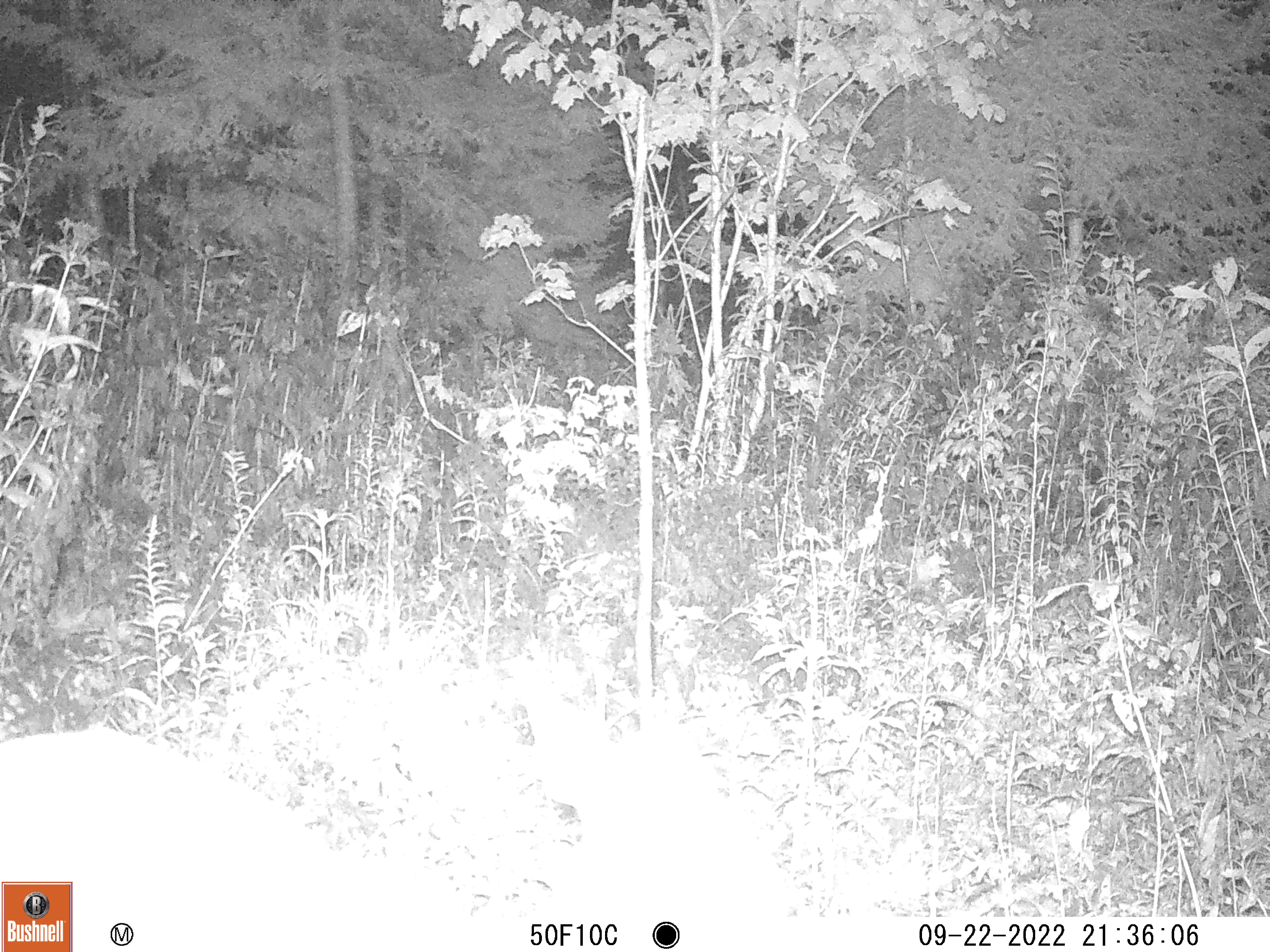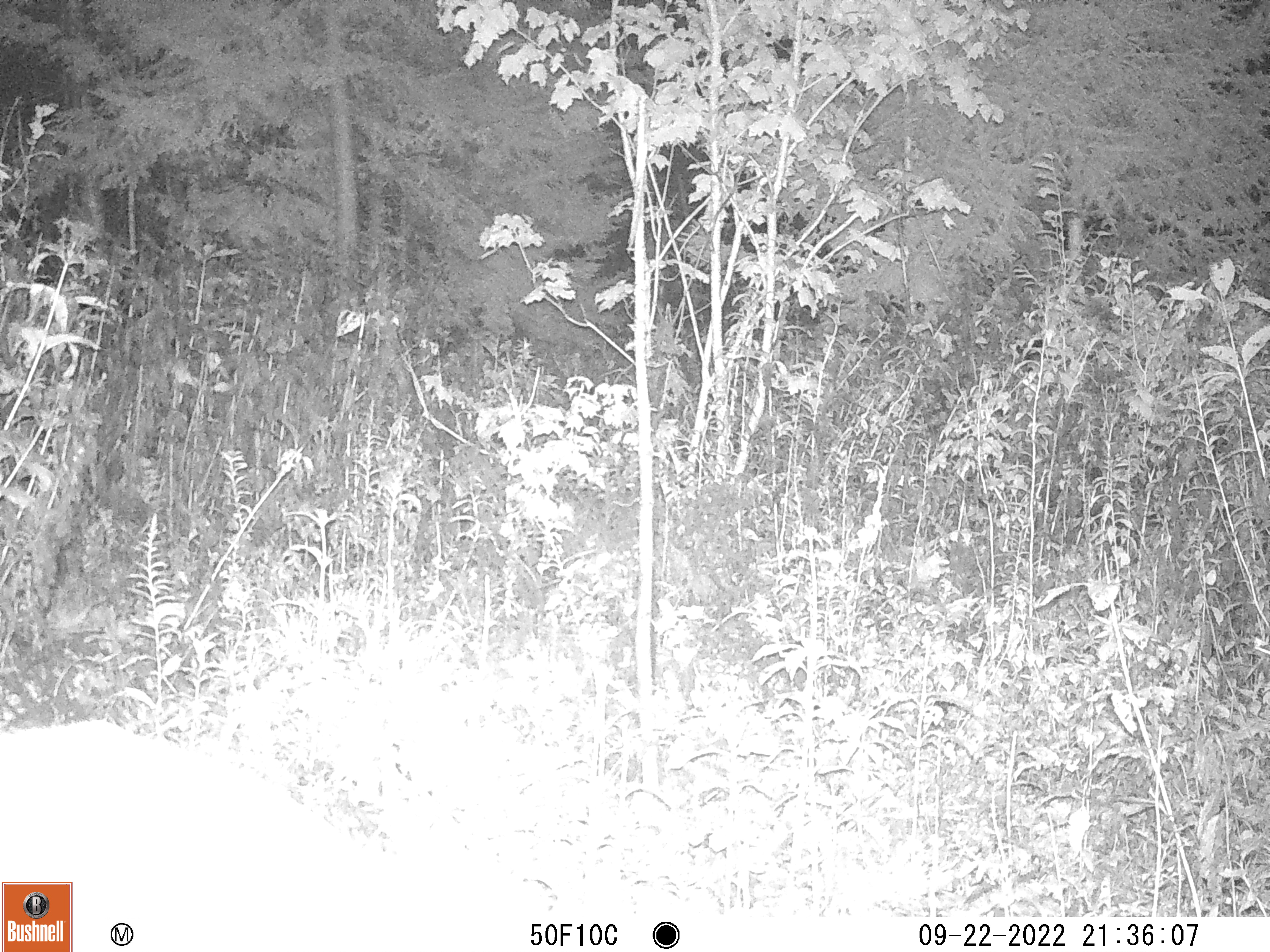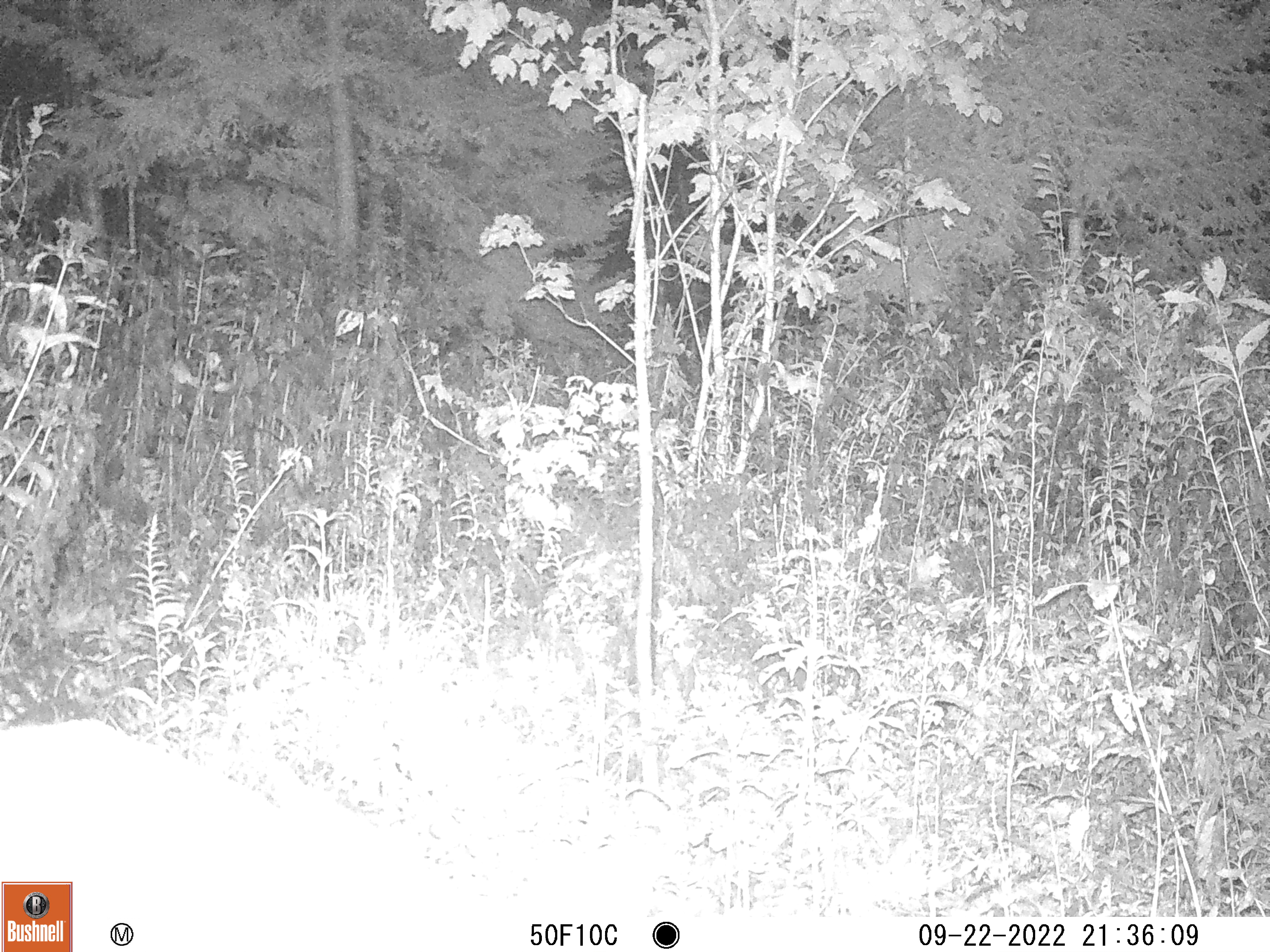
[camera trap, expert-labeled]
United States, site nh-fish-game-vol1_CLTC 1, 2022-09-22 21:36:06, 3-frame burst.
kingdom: Animalia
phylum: Chordata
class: Mammalia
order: Artiodactyla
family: Cervidae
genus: Odocoileus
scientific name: Odocoileus virginianus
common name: white-tailed deer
White-tailed deer (Odocoileus virginianus).